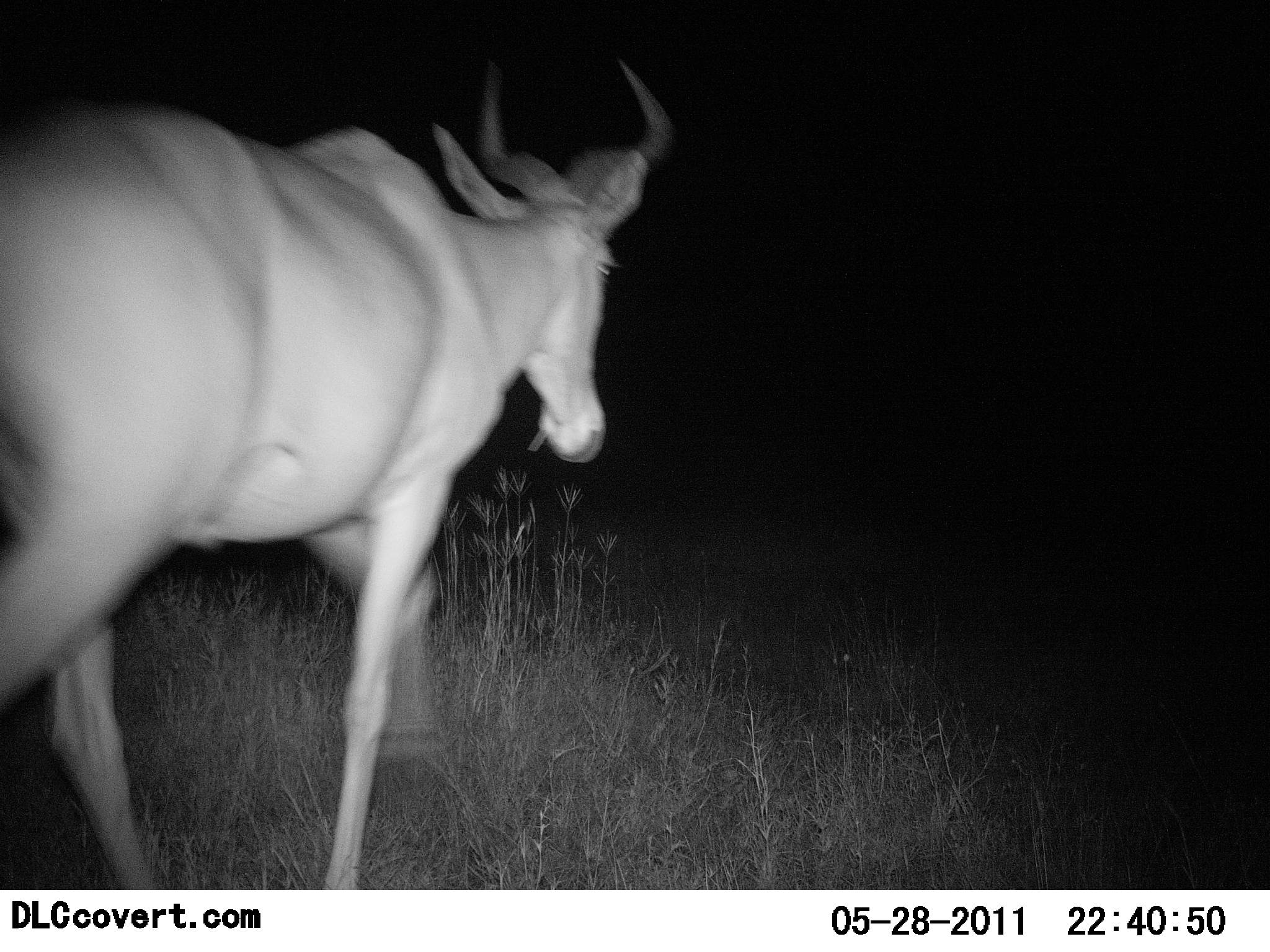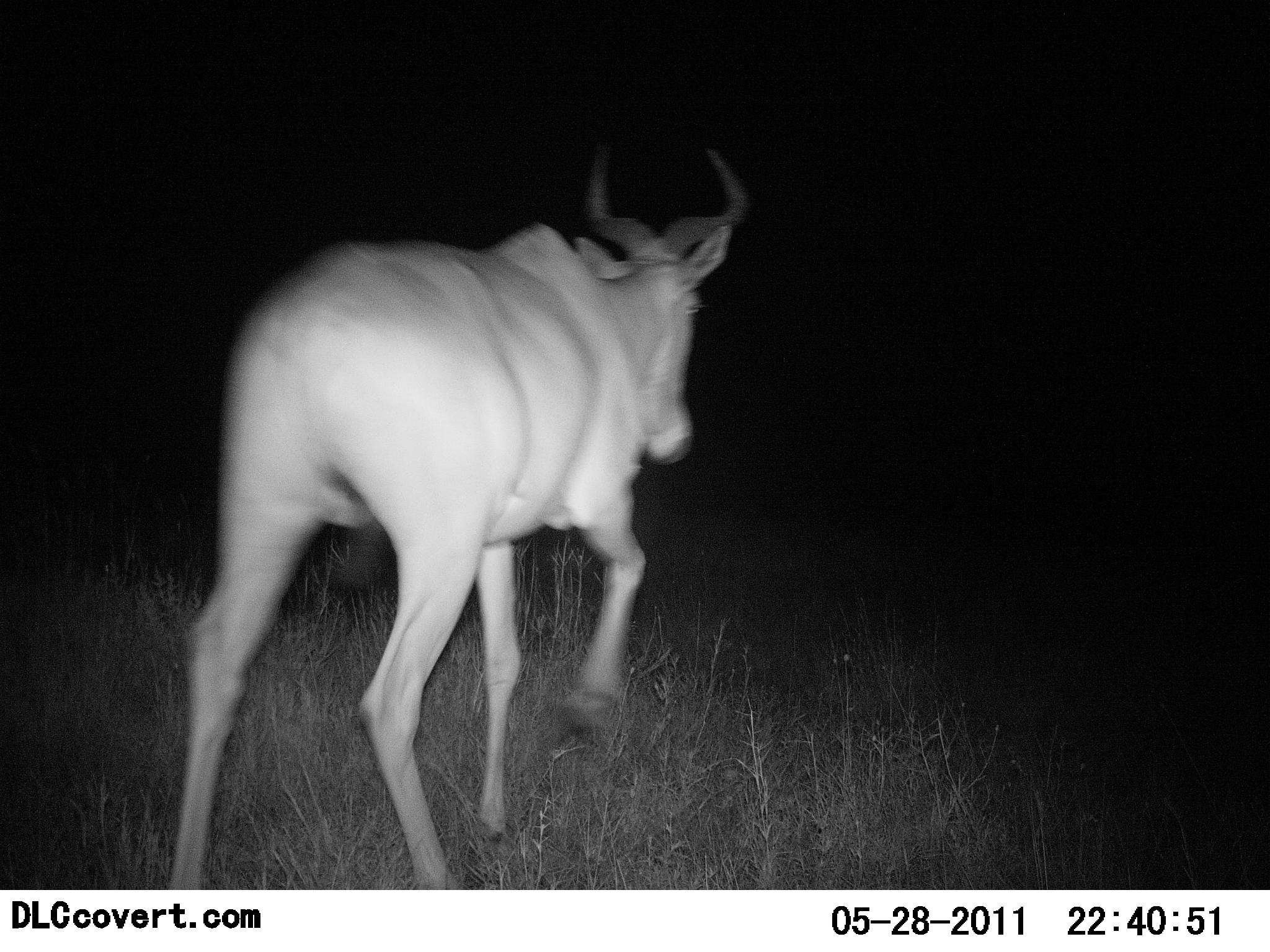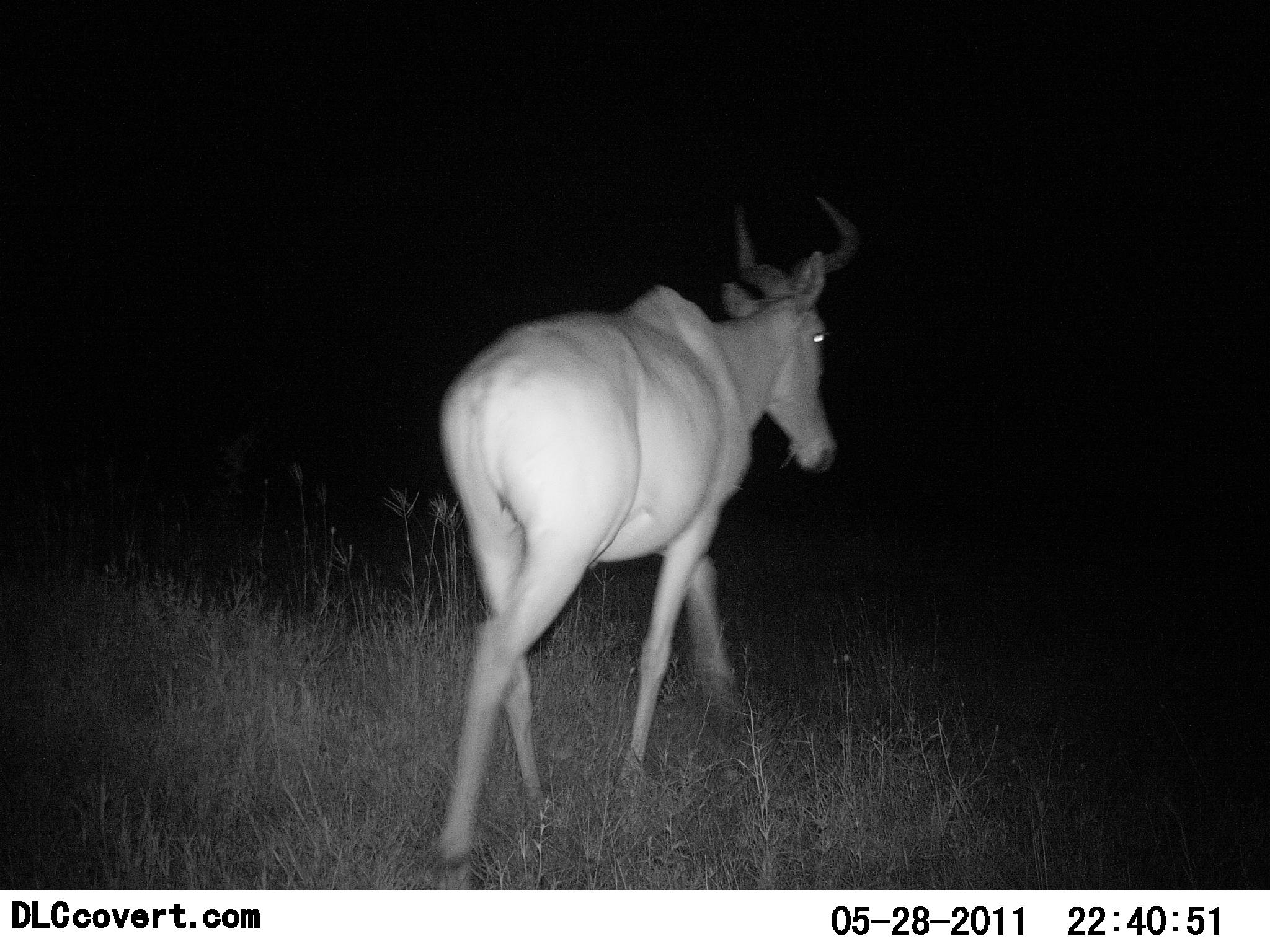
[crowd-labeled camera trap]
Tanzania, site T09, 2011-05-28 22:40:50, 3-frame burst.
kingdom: Animalia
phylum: Chordata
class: Mammalia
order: Artiodactyla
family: Bovidae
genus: Alcelaphus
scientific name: Alcelaphus buselaphus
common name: hartebeest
Hartebeest (Alcelaphus buselaphus), count 1. Behavior (volunteer vote fractions): standing 10%, resting 0%, moving 100%, interacting 0%. Young present (vote fraction): 0%. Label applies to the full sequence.